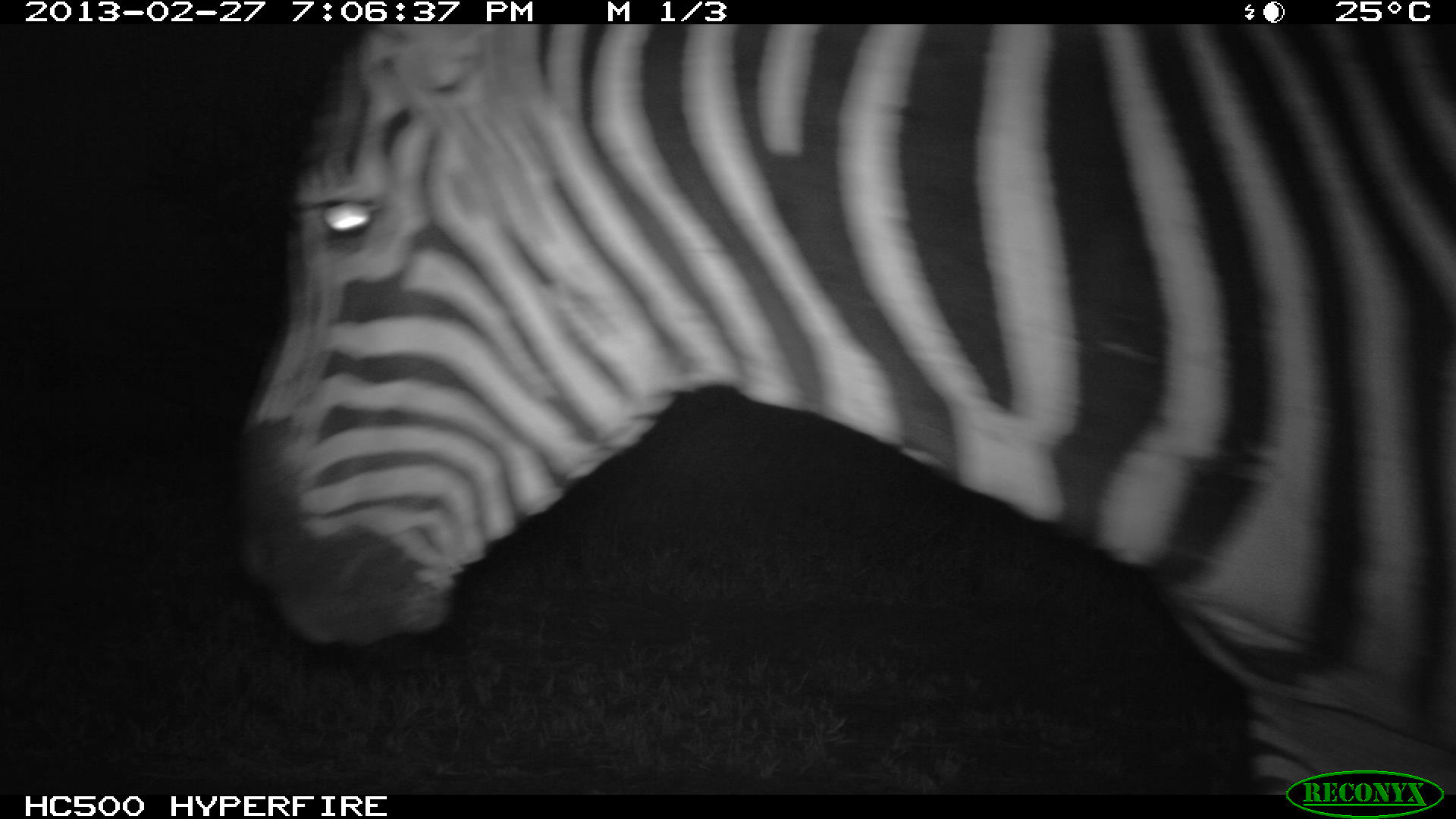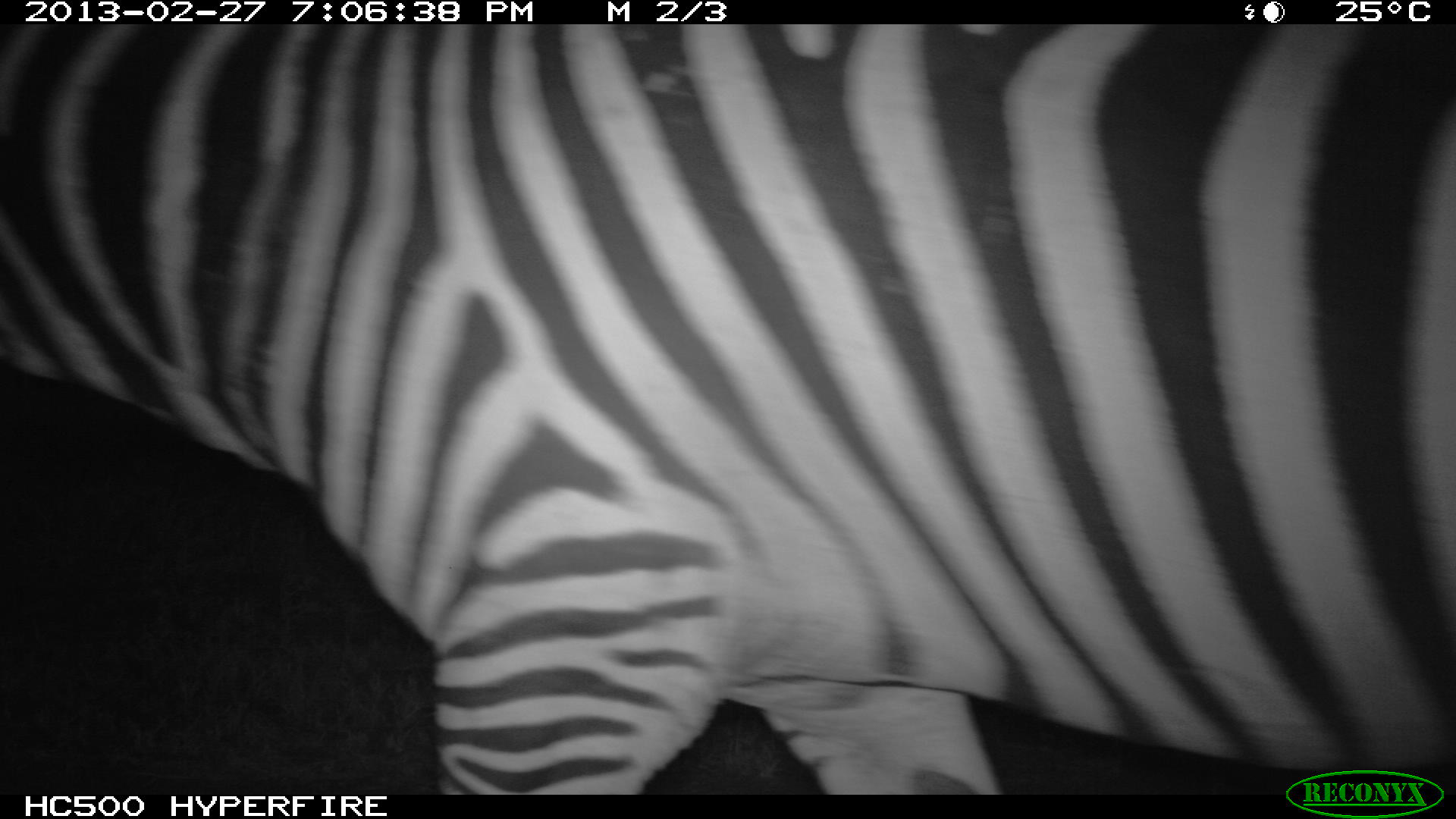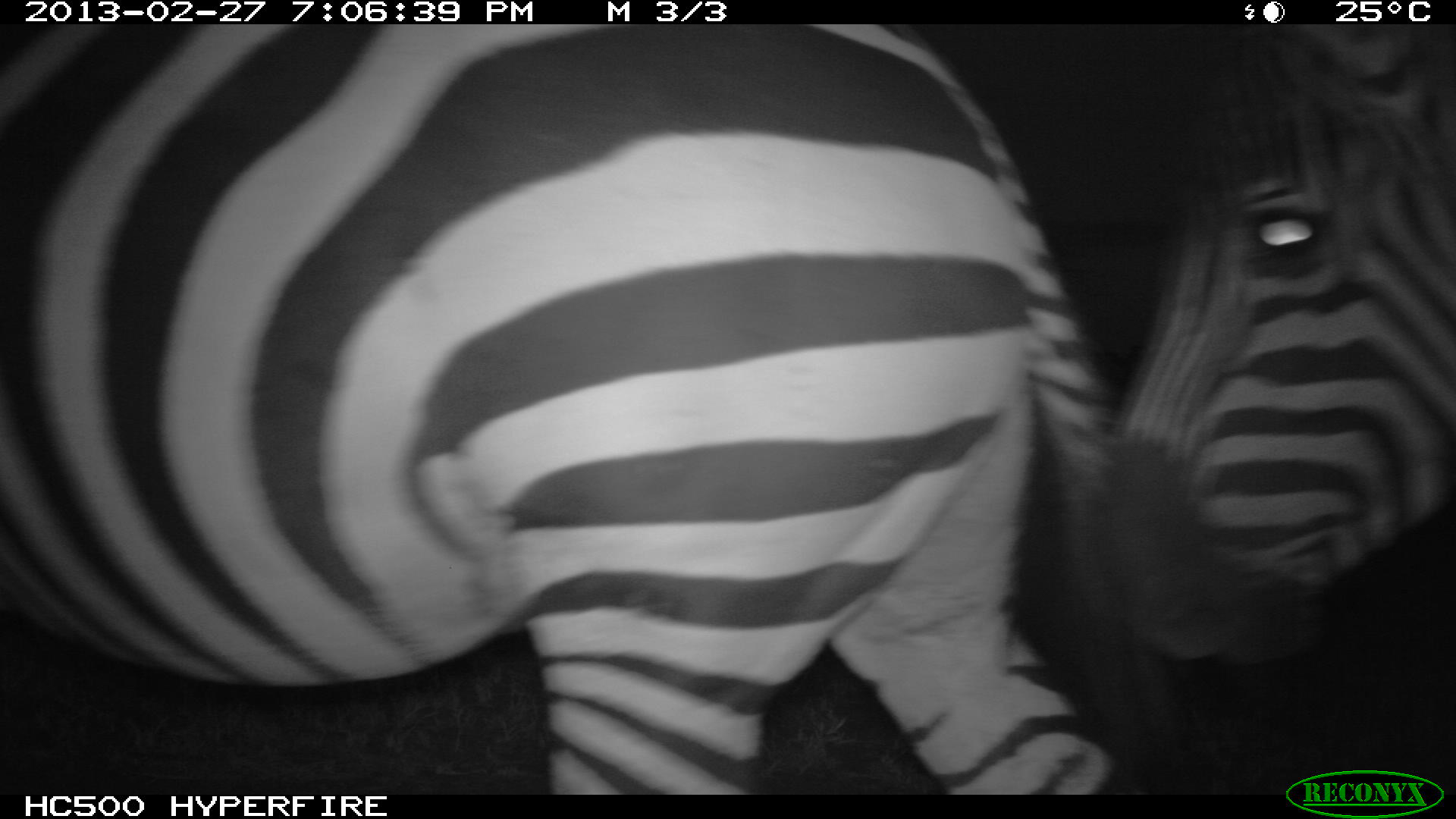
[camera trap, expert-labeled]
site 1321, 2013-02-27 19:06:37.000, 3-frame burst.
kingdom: Animalia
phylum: Chordata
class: Mammalia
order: Perissodactyla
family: Equidae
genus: Equus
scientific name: Equus quagga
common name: plains zebra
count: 1